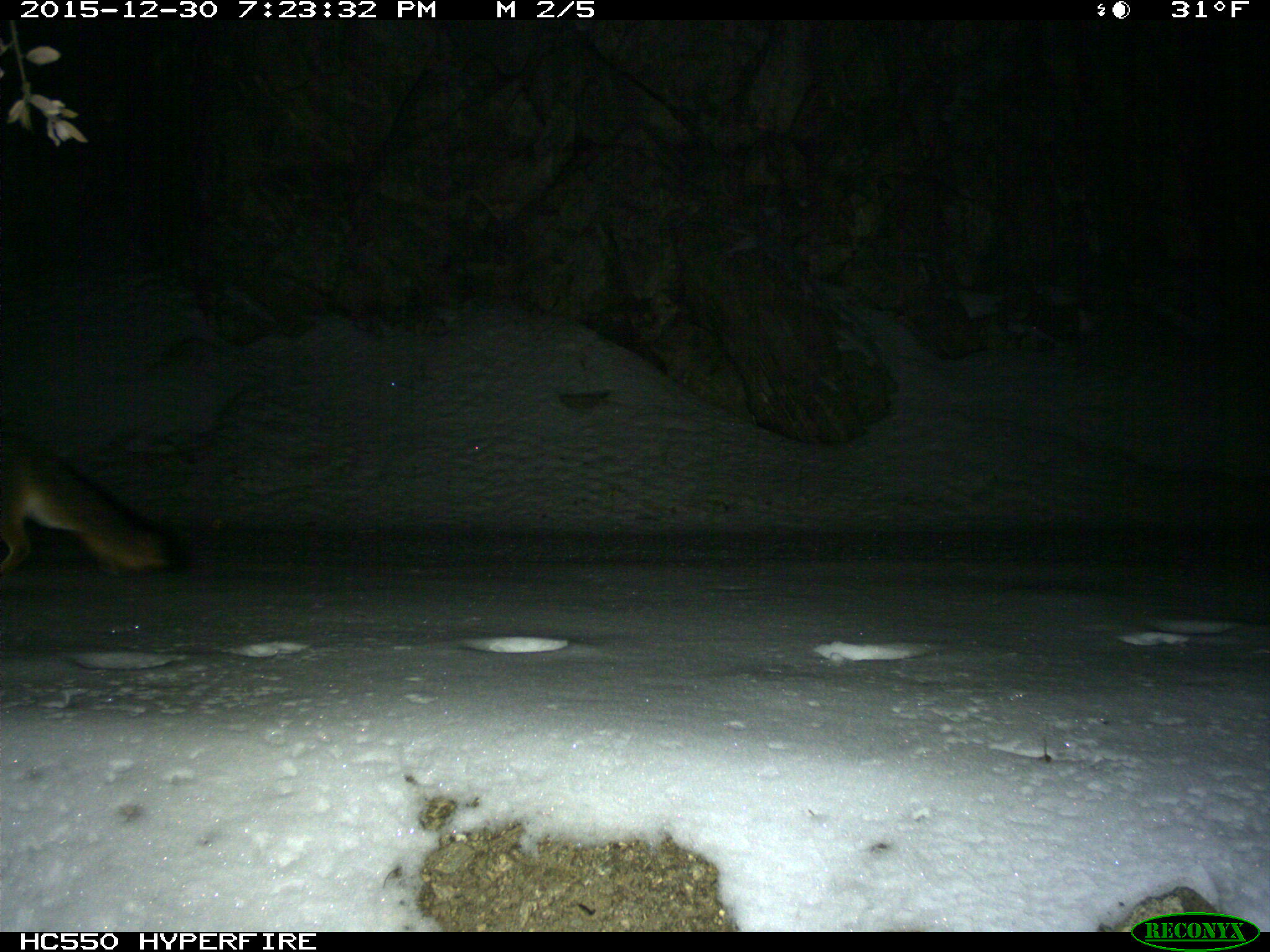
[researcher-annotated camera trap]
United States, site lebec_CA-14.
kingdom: Animalia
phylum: Chordata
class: Mammalia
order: Carnivora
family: Canidae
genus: Urocyon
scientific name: Urocyon cinereoargenteus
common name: gray fox